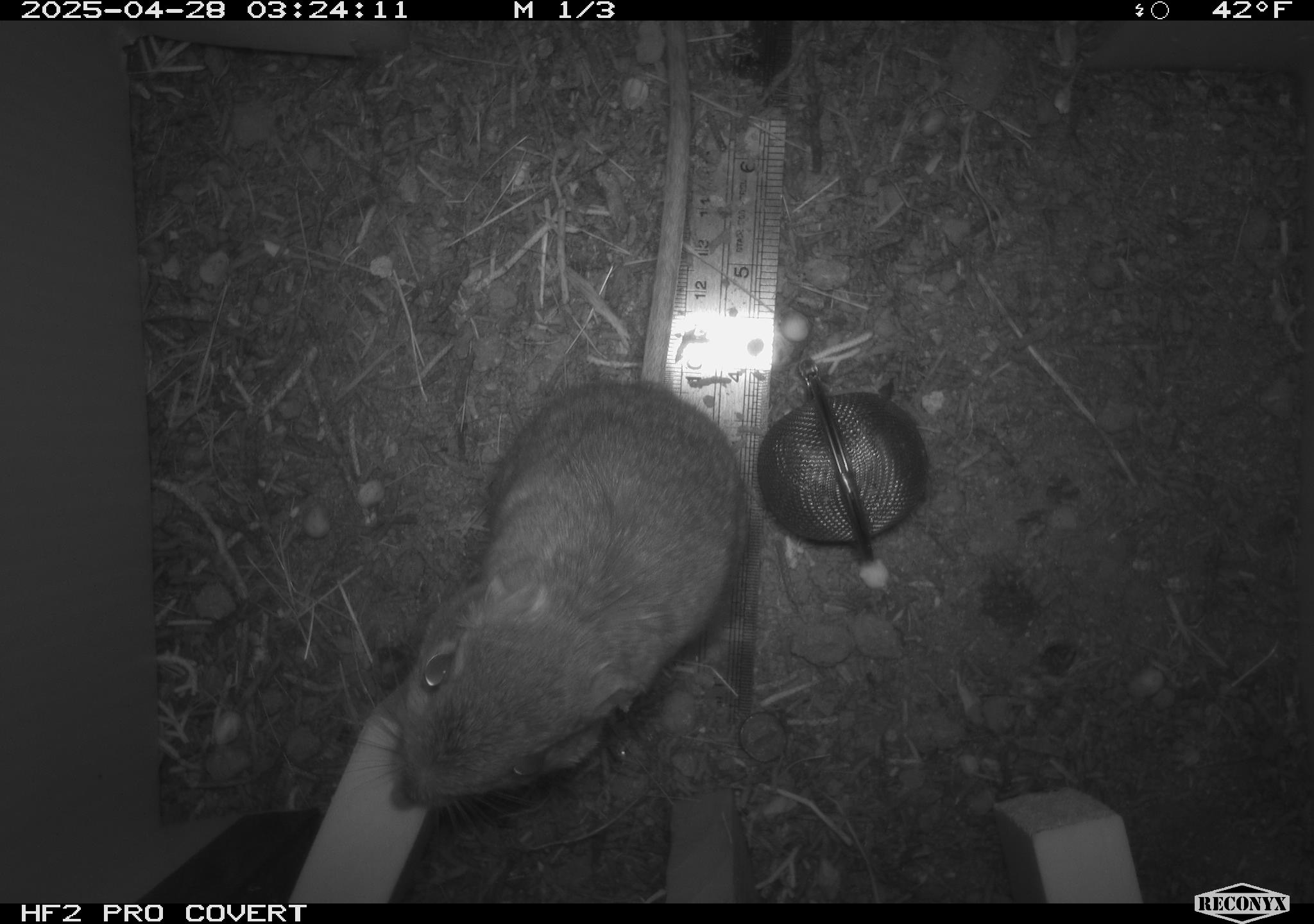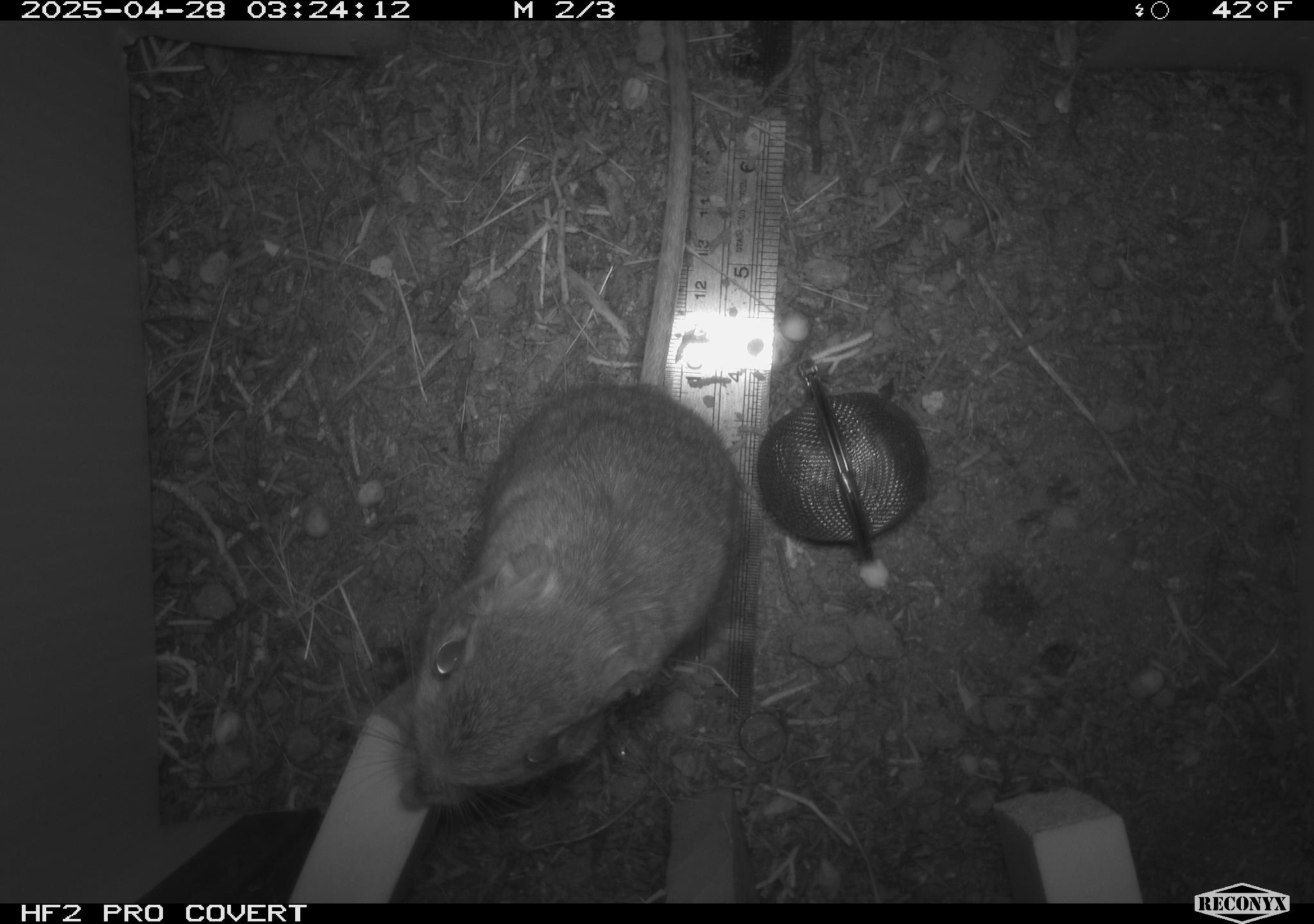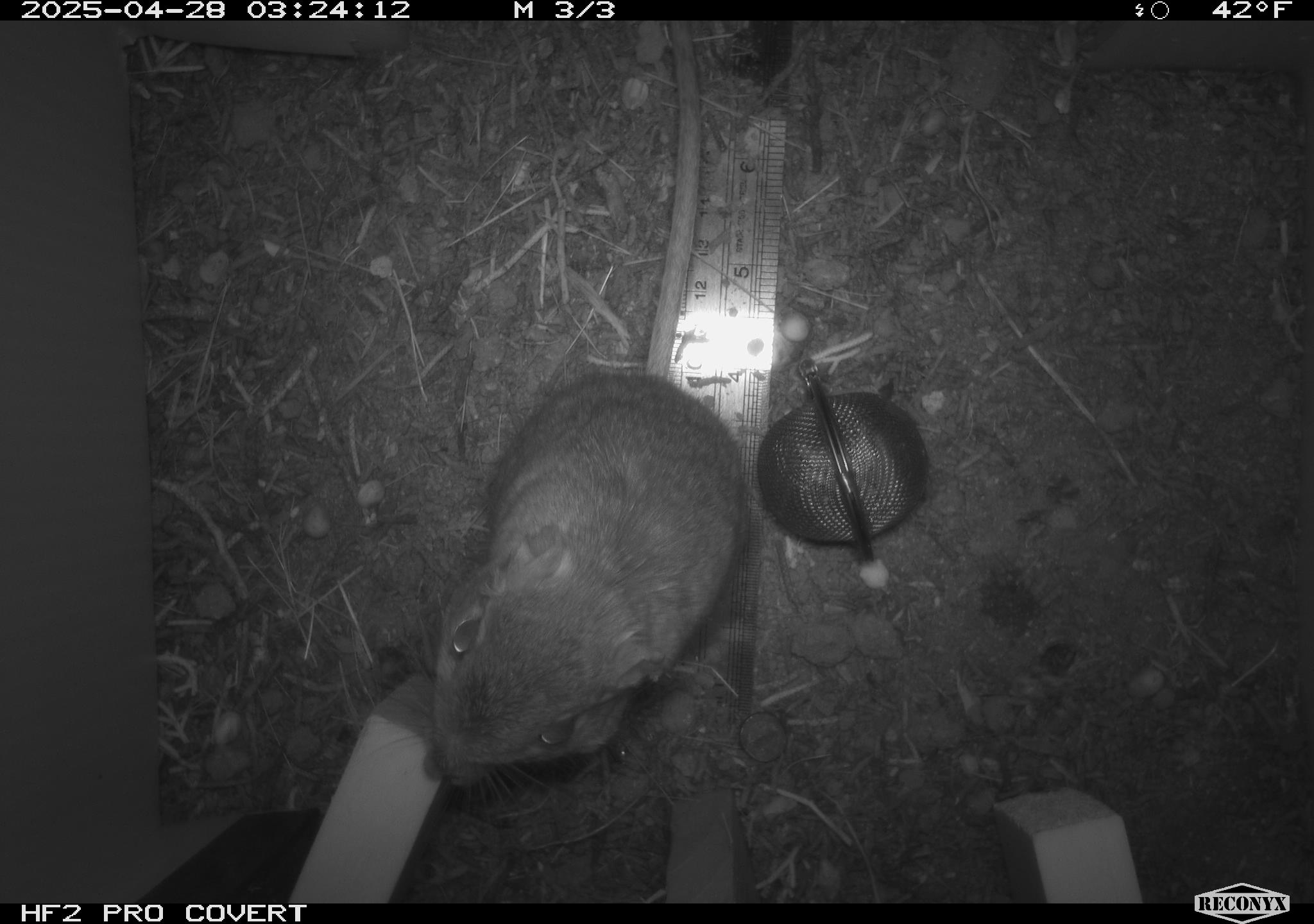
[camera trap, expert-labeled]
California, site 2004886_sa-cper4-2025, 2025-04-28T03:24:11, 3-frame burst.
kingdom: Animalia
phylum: Chordata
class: Mammalia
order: Rodentia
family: Heteromyidae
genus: Dipodomys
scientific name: Dipodomys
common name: kangaroo rats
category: dipodomys species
Dipodomys species (kangaroo rats) (Dipodomys).